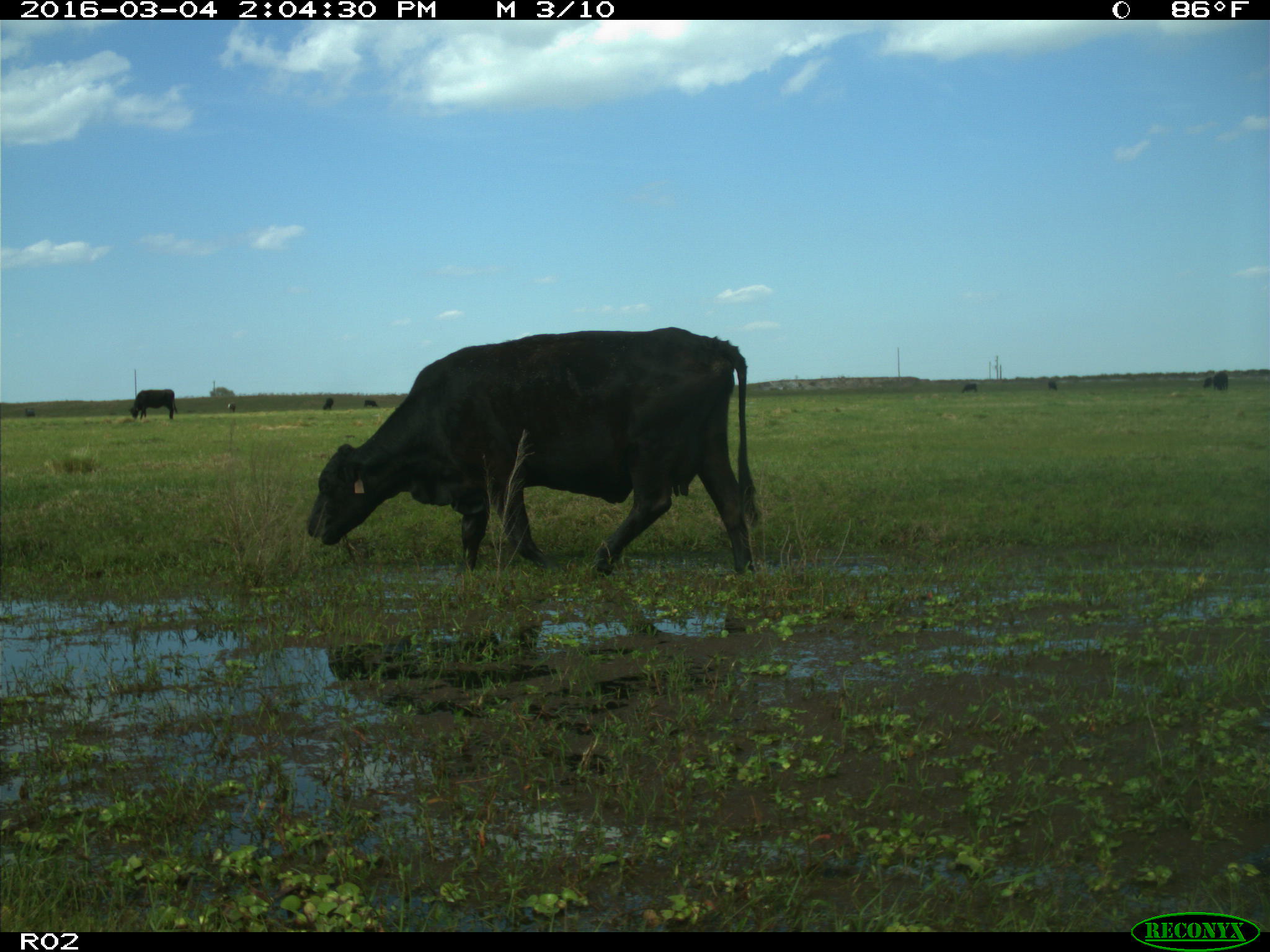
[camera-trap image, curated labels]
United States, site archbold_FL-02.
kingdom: Animalia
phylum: Chordata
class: Mammalia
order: Artiodactyla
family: Bovidae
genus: Bos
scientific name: Bos taurus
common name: domestic cow